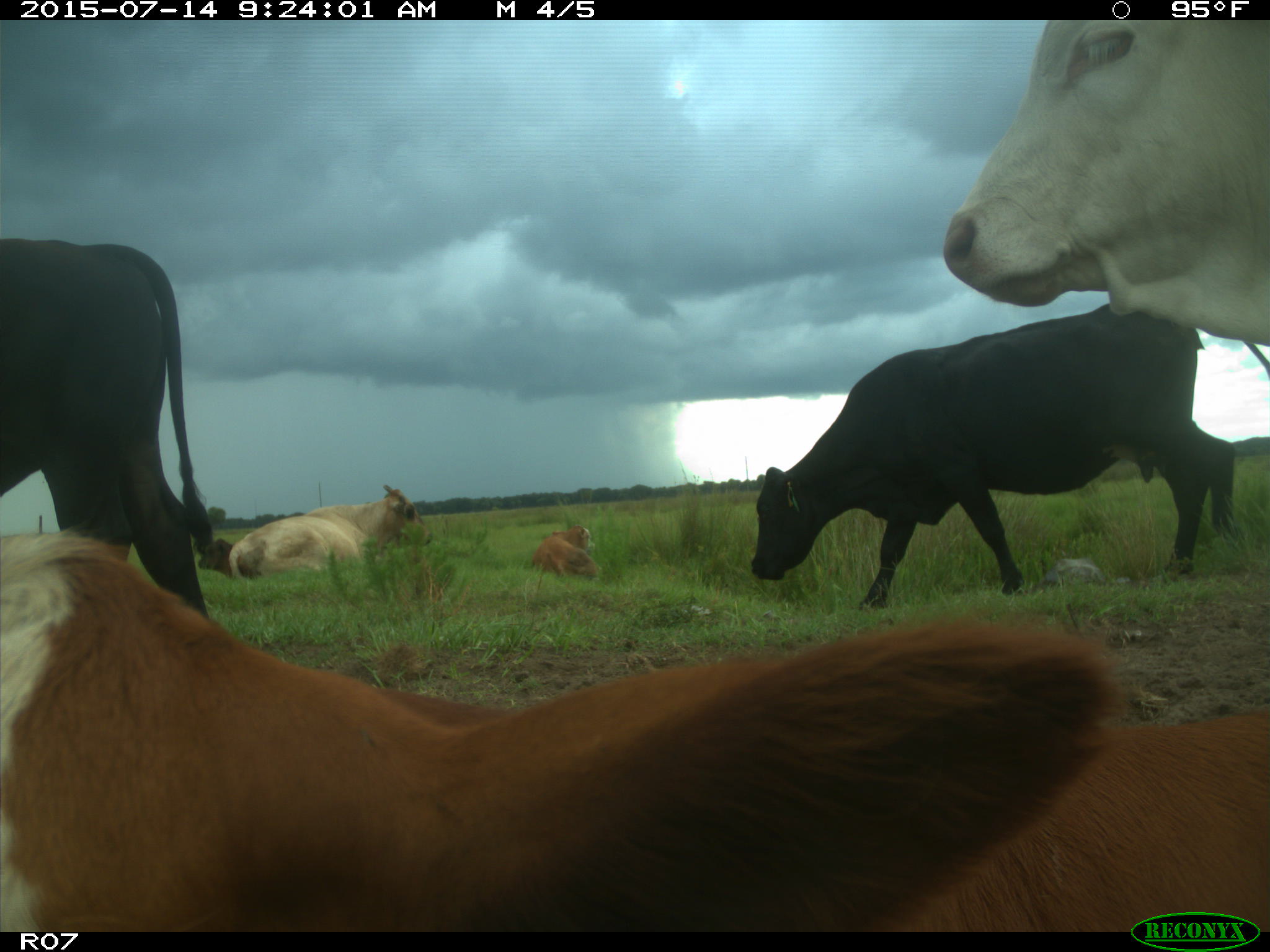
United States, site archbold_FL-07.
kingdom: Animalia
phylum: Chordata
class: Mammalia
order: Artiodactyla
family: Bovidae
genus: Bos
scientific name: Bos taurus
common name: domestic cow